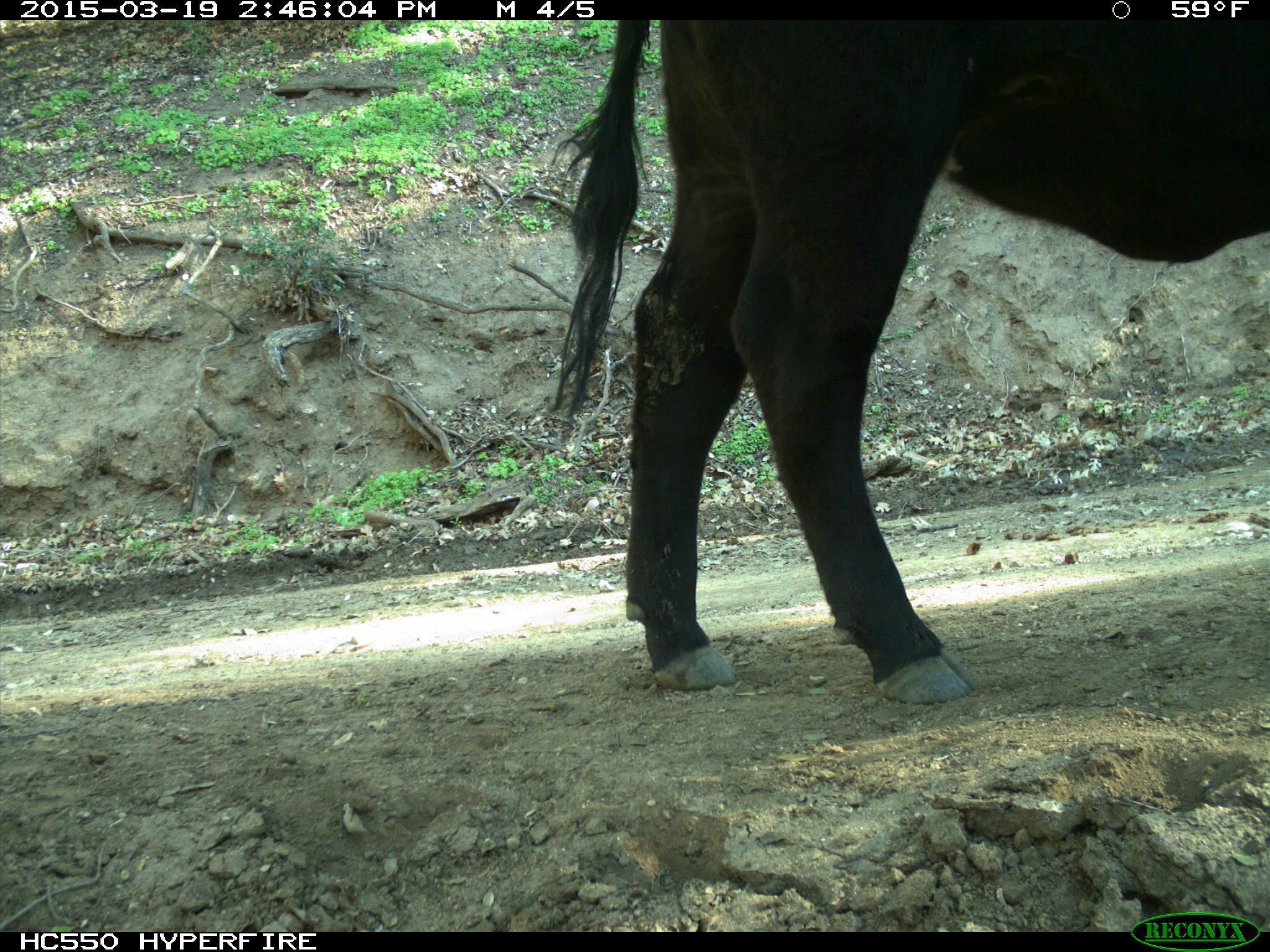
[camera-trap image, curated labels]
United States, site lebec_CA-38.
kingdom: Animalia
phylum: Chordata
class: Mammalia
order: Artiodactyla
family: Bovidae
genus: Bos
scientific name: Bos taurus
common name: domestic cow